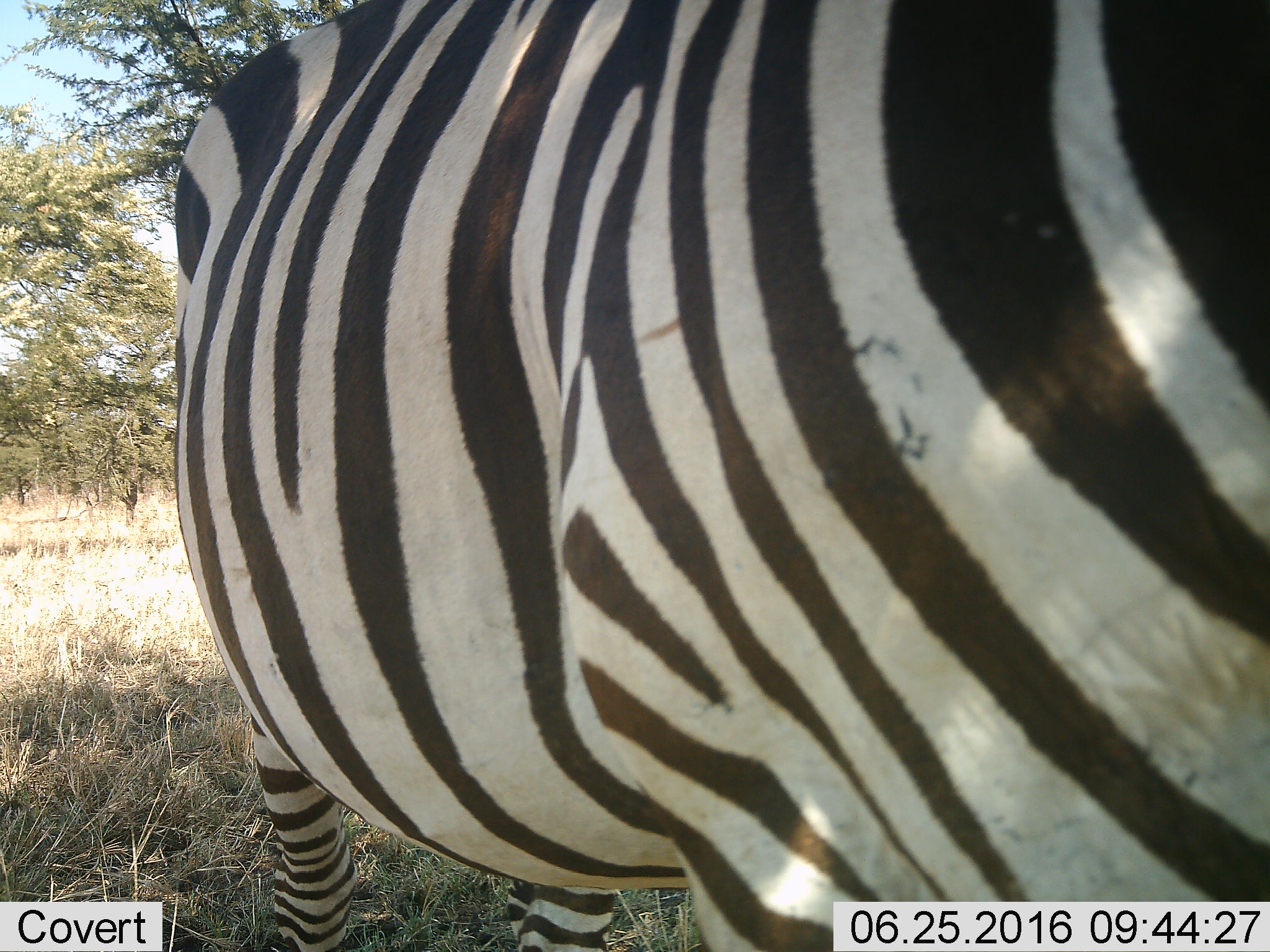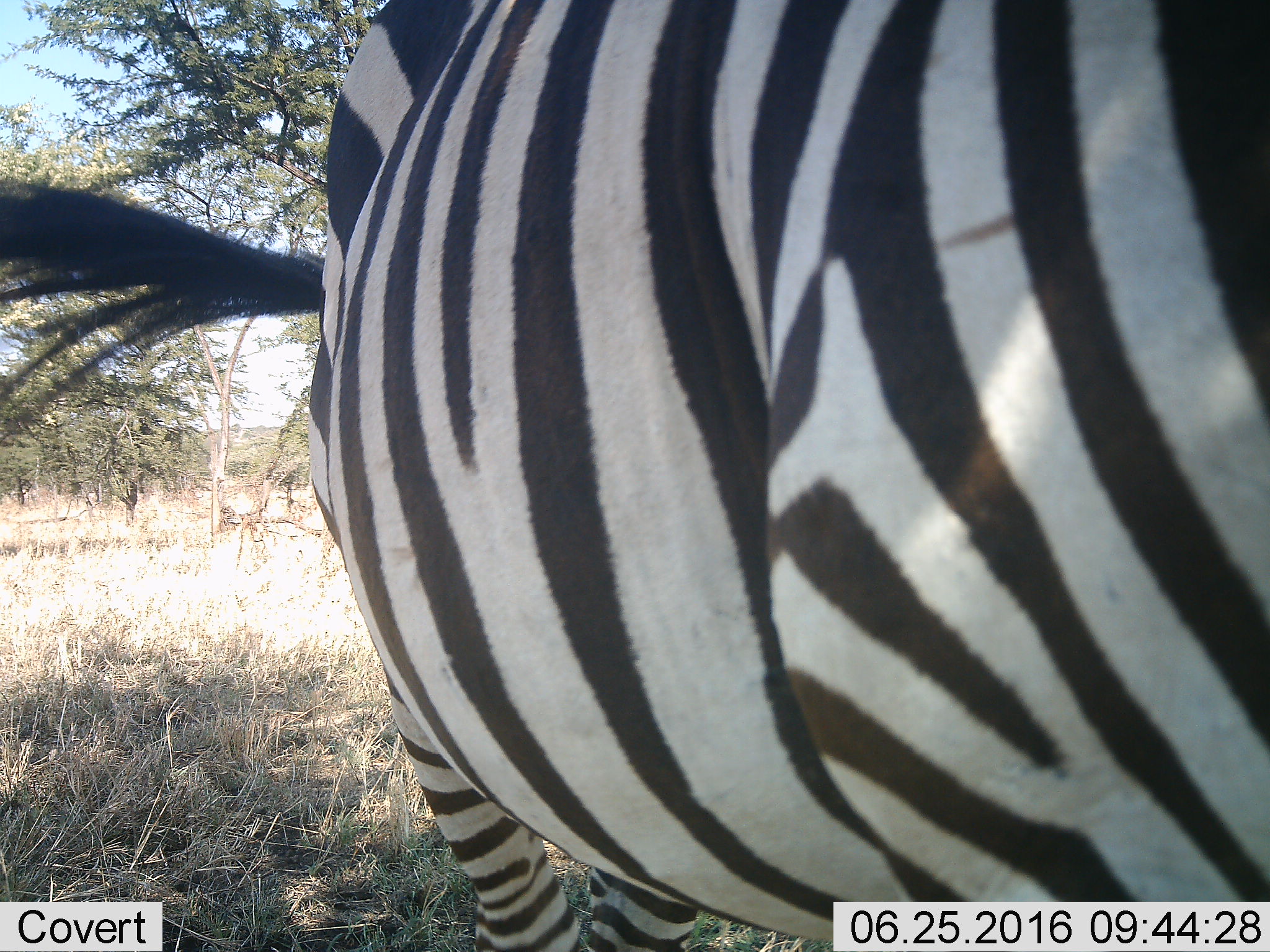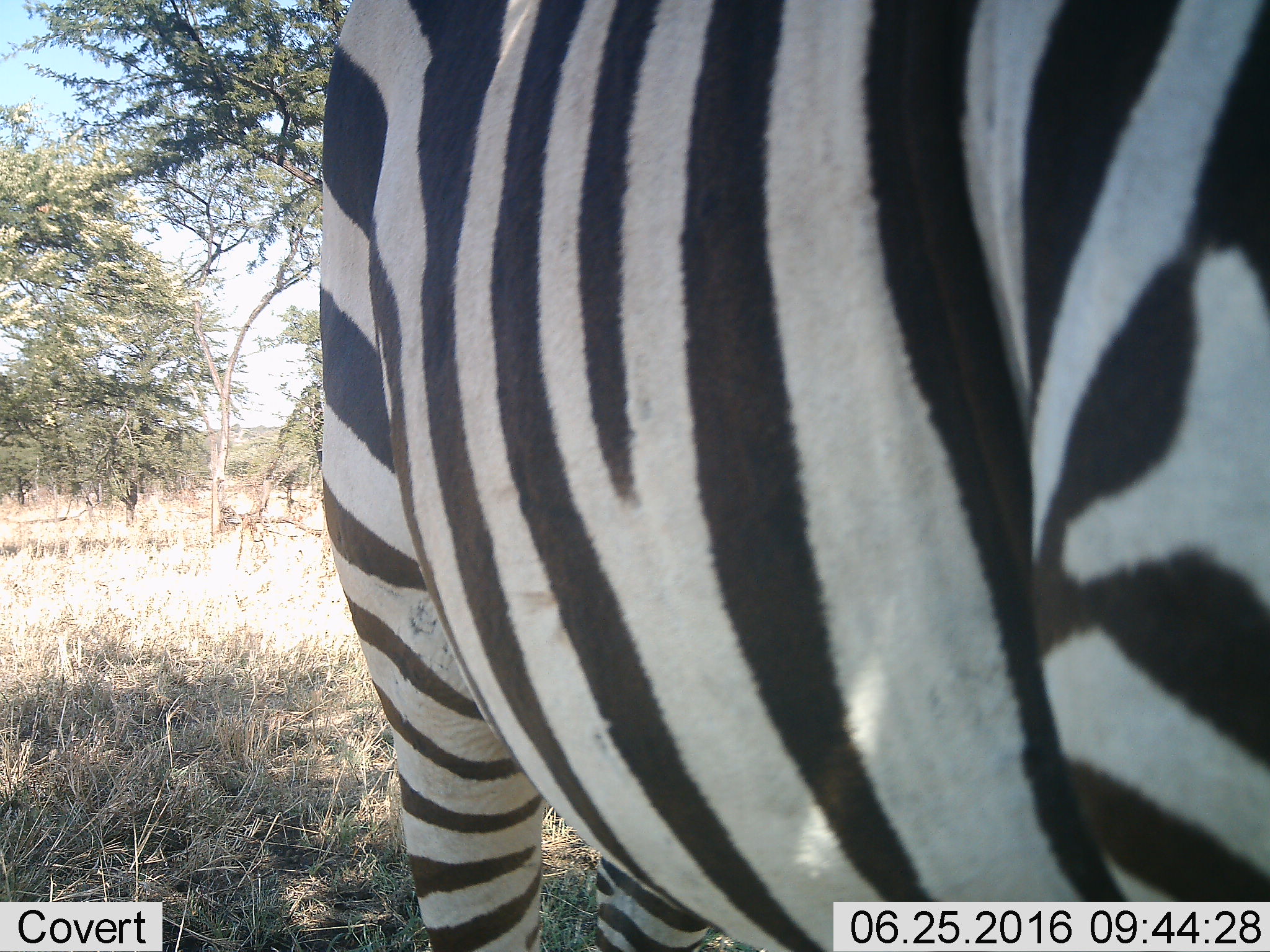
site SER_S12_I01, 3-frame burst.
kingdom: Animalia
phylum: Chordata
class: Mammalia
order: Perissodactyla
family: Equidae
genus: Equus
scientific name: Equus quagga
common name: plains zebra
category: zebraplains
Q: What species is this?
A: Zebraplains (plains zebra) (Equus quagga).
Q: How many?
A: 1.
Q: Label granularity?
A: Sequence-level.